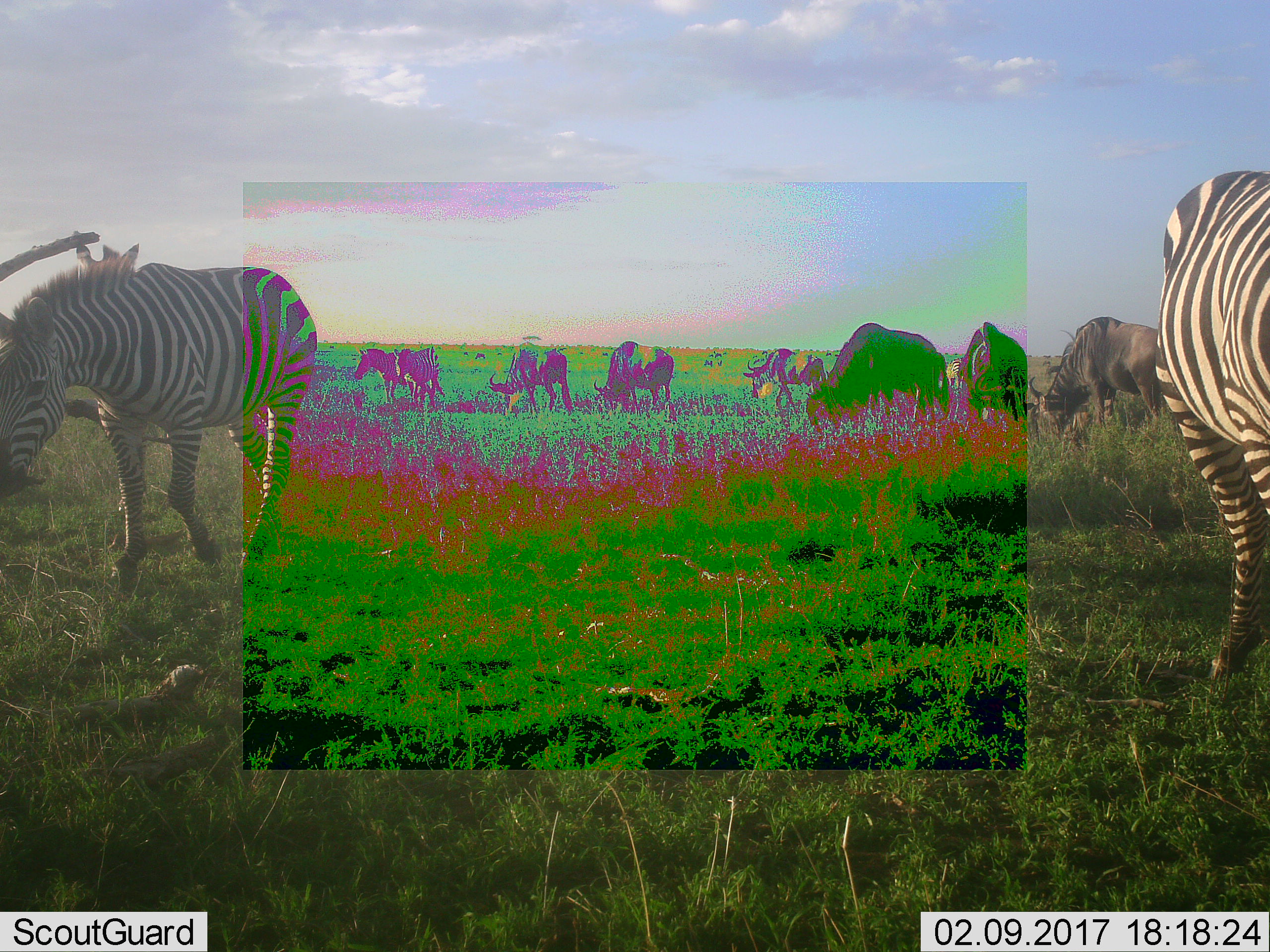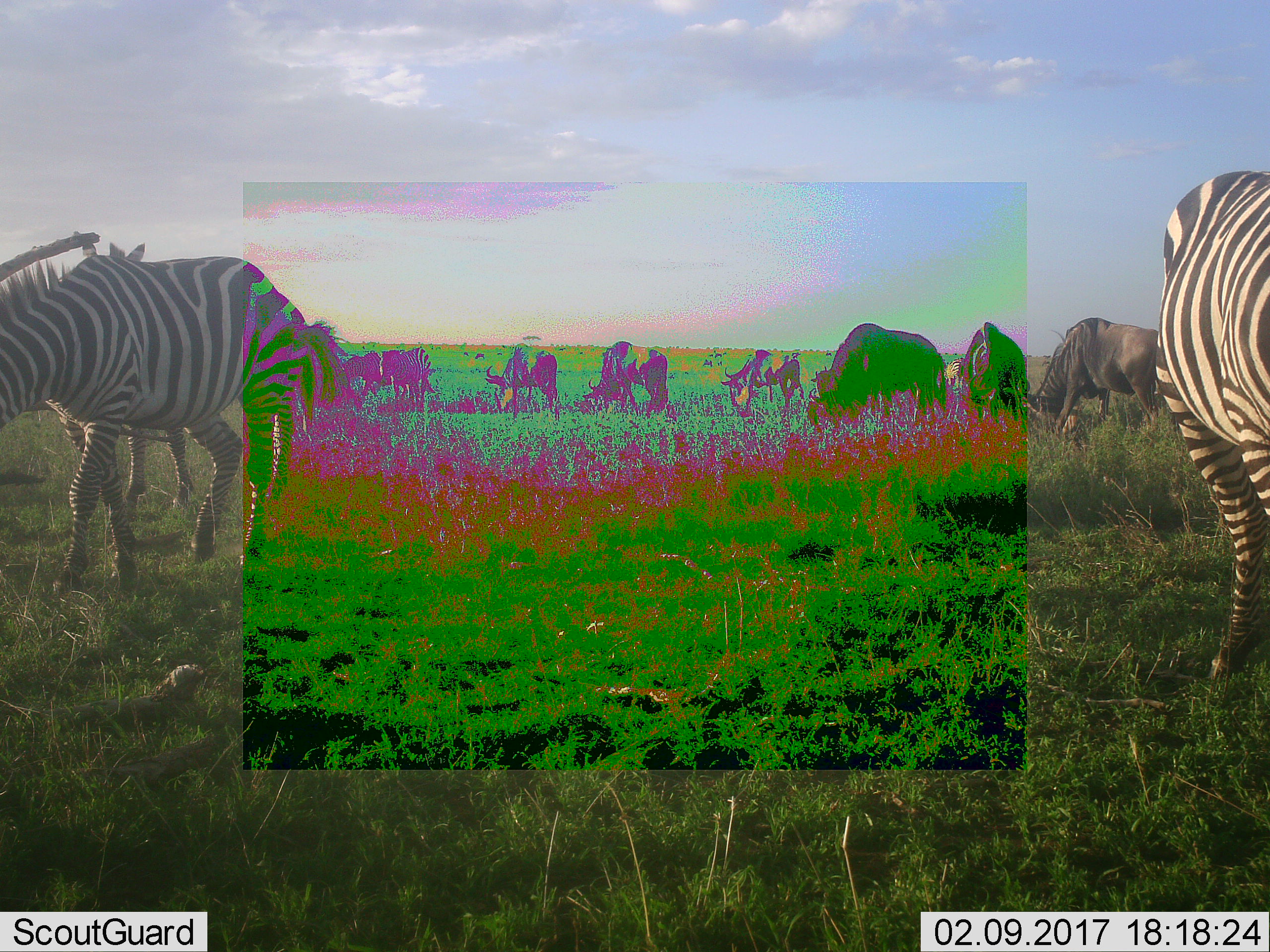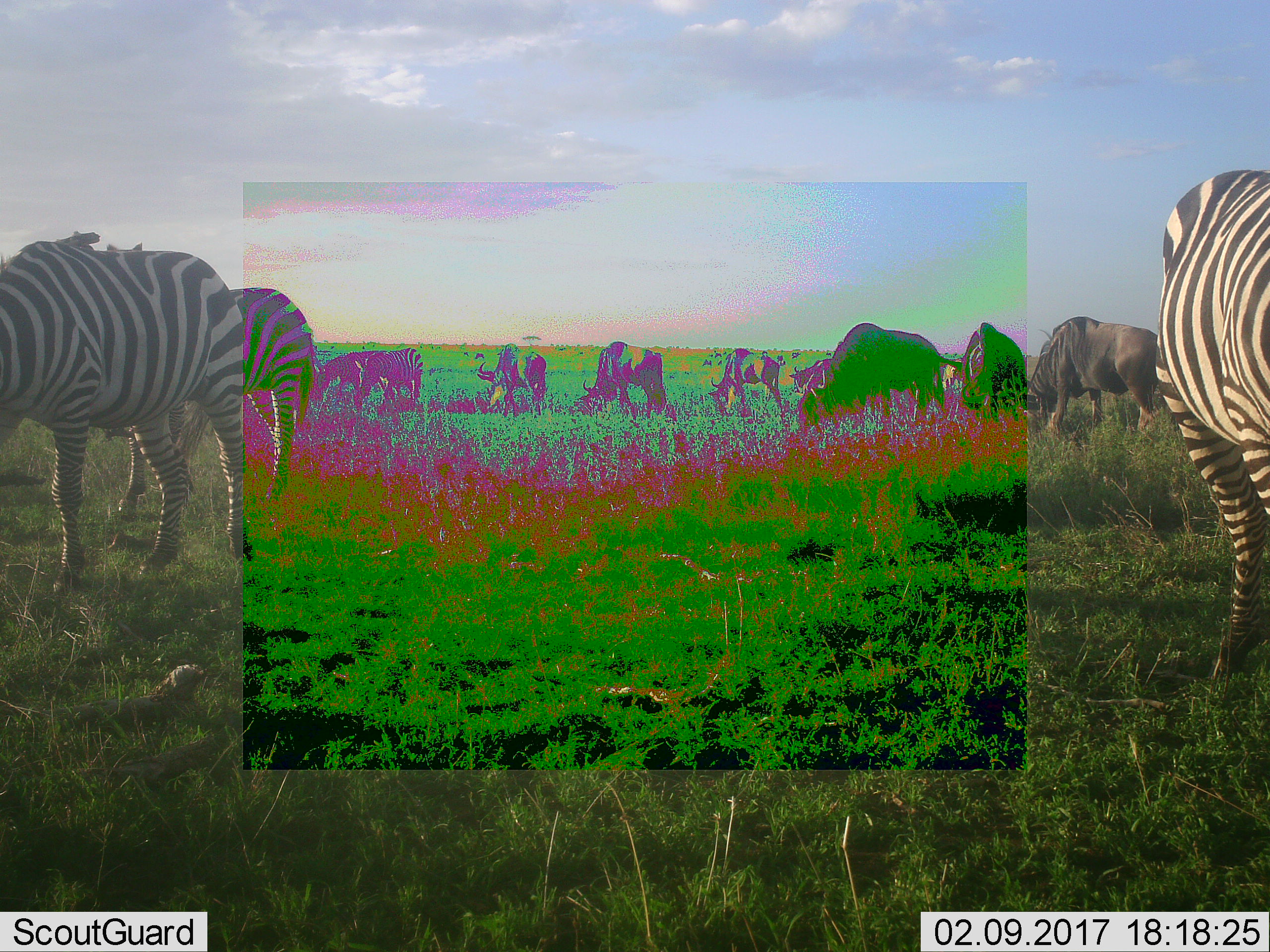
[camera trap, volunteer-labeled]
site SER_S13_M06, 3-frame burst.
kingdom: Animalia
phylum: Chordata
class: Mammalia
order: Artiodactyla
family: Bovidae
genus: Connochaetes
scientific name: Connochaetes taurinus taurinus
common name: blue wildebeest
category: wildebeestblue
Wildebeestblue (blue wildebeest) (Connochaetes taurinus taurinus), count 6. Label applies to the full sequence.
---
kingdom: Animalia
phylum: Chordata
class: Mammalia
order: Perissodactyla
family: Equidae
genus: Equus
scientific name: Equus quagga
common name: plains zebra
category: zebraplains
Zebraplains (plains zebra) (Equus quagga), count 6. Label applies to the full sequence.